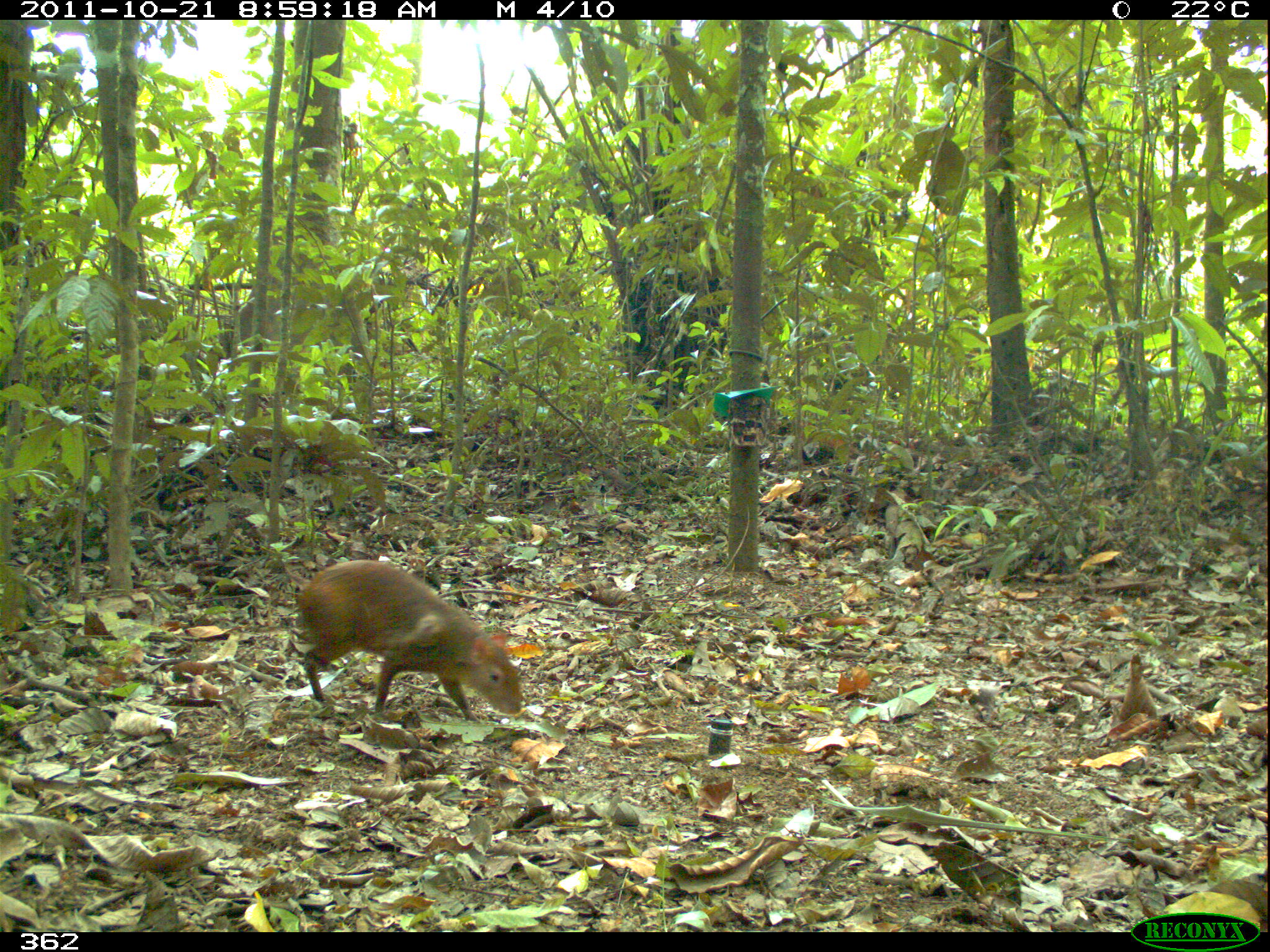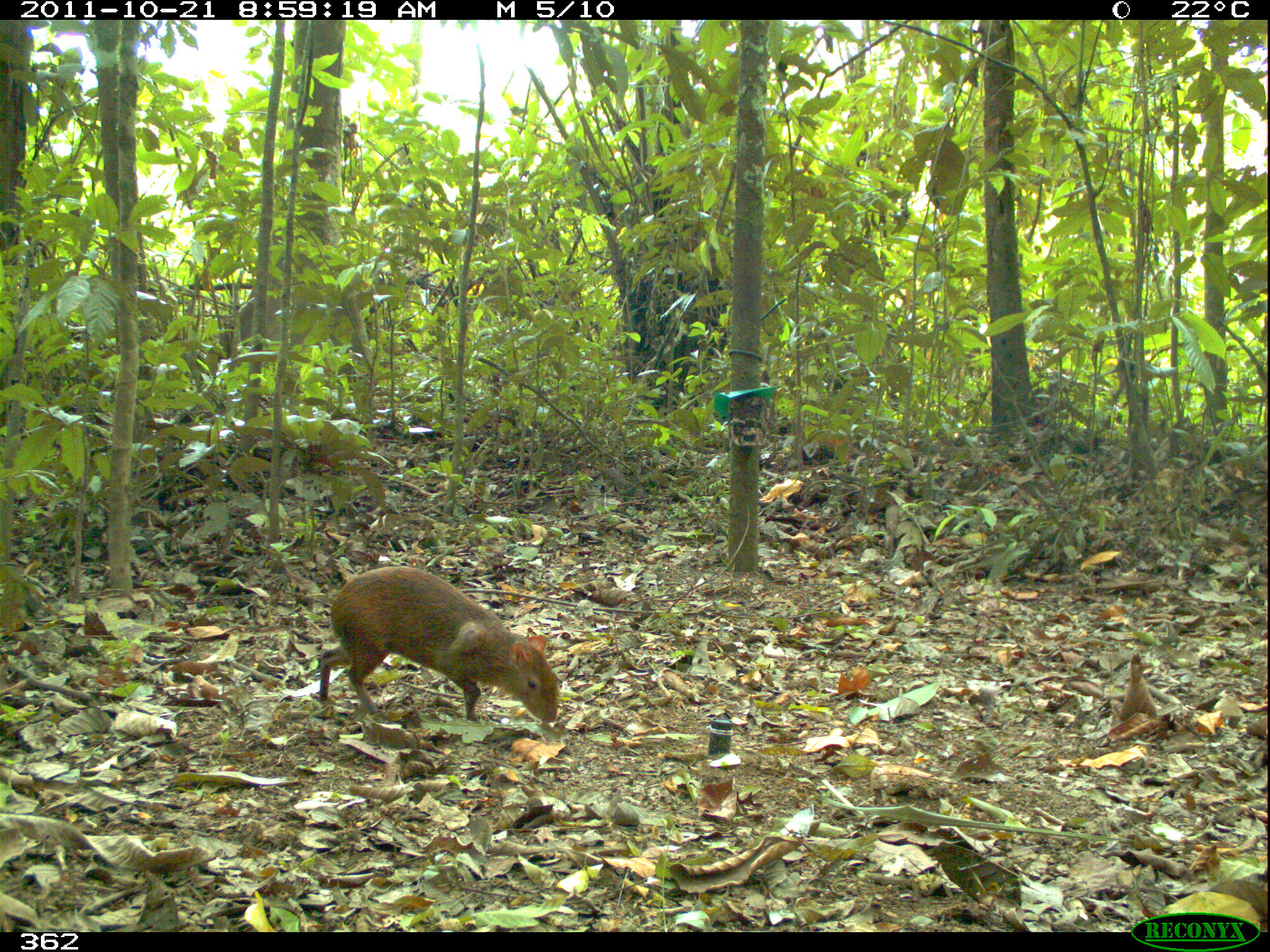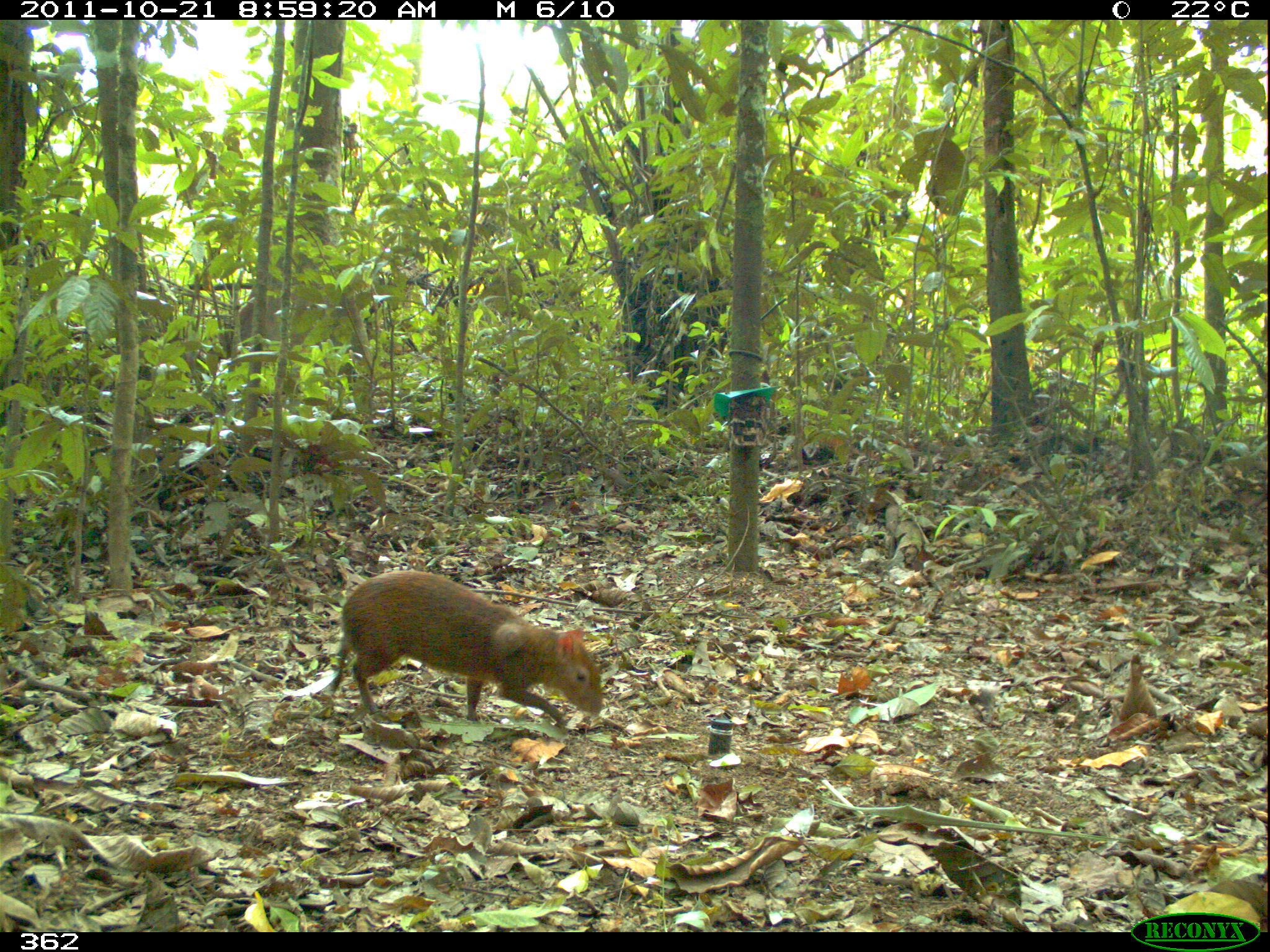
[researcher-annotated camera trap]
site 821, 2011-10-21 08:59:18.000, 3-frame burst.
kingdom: Animalia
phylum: Chordata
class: Mammalia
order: Rodentia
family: Dasyproctidae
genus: Dasyprocta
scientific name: Dasyprocta punctata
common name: central american agouti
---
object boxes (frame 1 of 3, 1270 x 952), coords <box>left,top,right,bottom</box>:
dasyprocta punctata: <box>292,558,523,722</box>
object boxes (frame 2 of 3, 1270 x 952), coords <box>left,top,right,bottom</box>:
dasyprocta punctata: <box>314,563,563,725</box>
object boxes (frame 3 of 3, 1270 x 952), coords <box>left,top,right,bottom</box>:
dasyprocta punctata: <box>329,570,600,730</box>